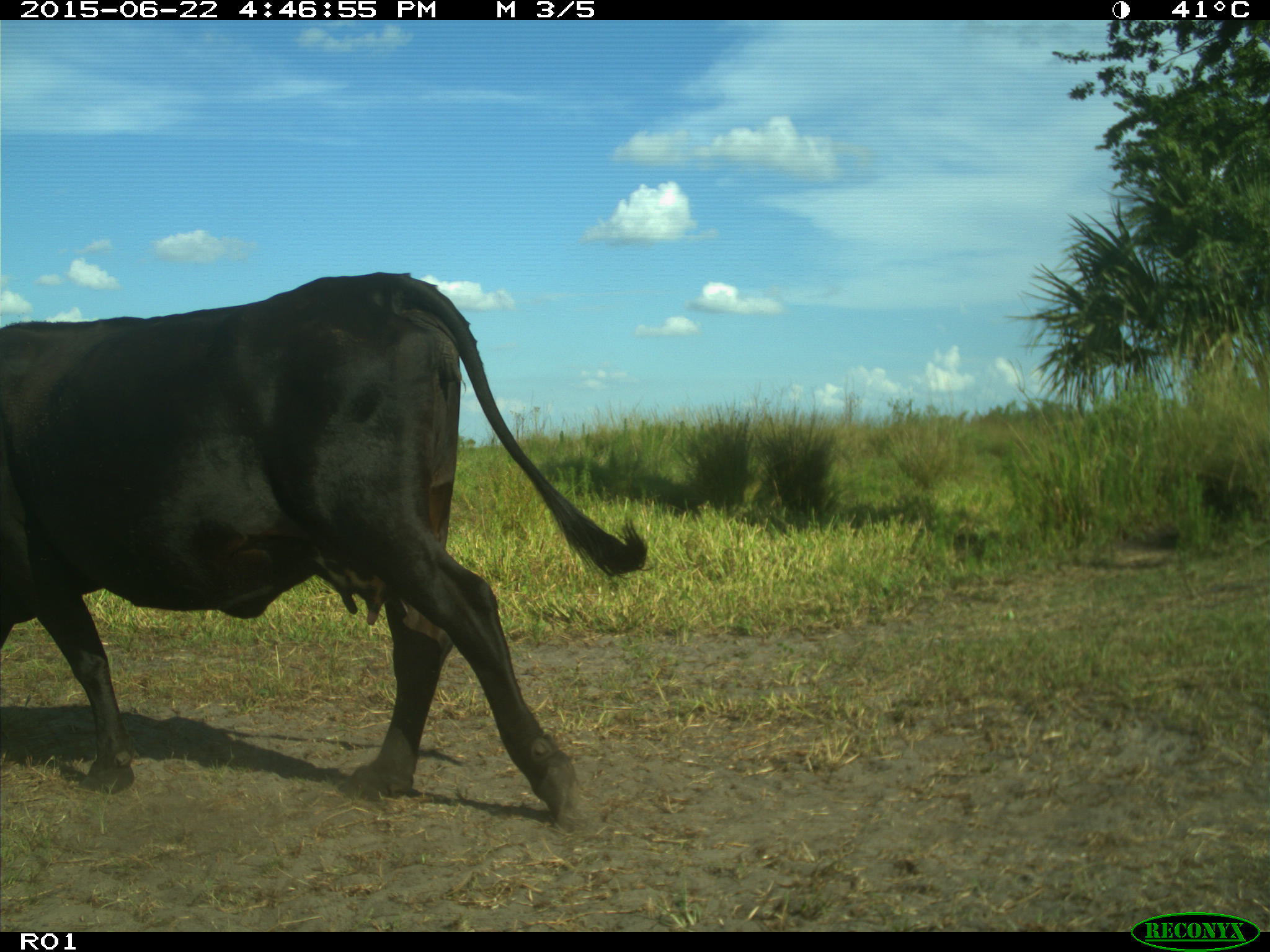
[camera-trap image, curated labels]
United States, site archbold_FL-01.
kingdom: Animalia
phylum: Chordata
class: Mammalia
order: Artiodactyla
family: Bovidae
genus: Bos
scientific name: Bos taurus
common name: domestic cow